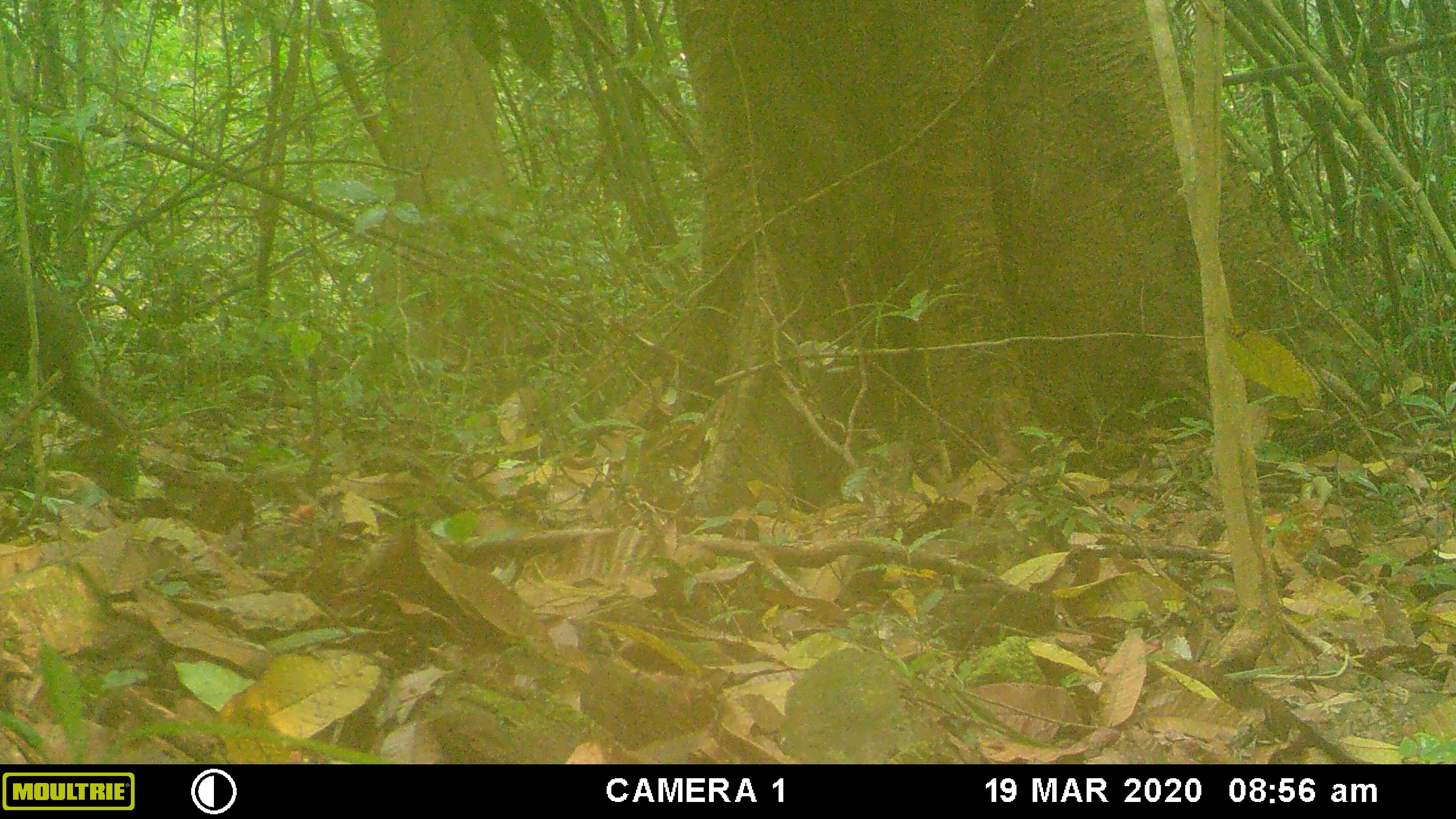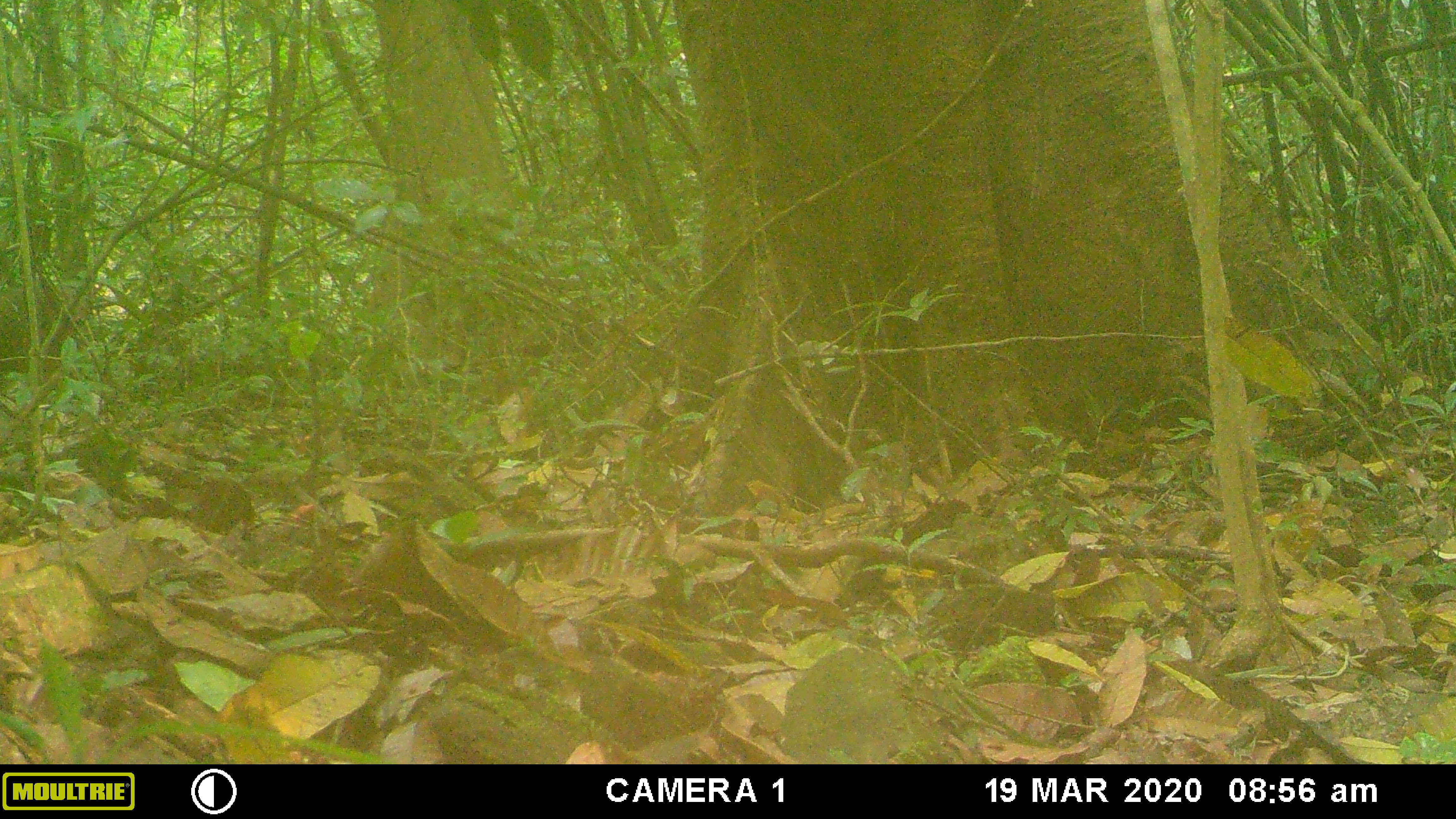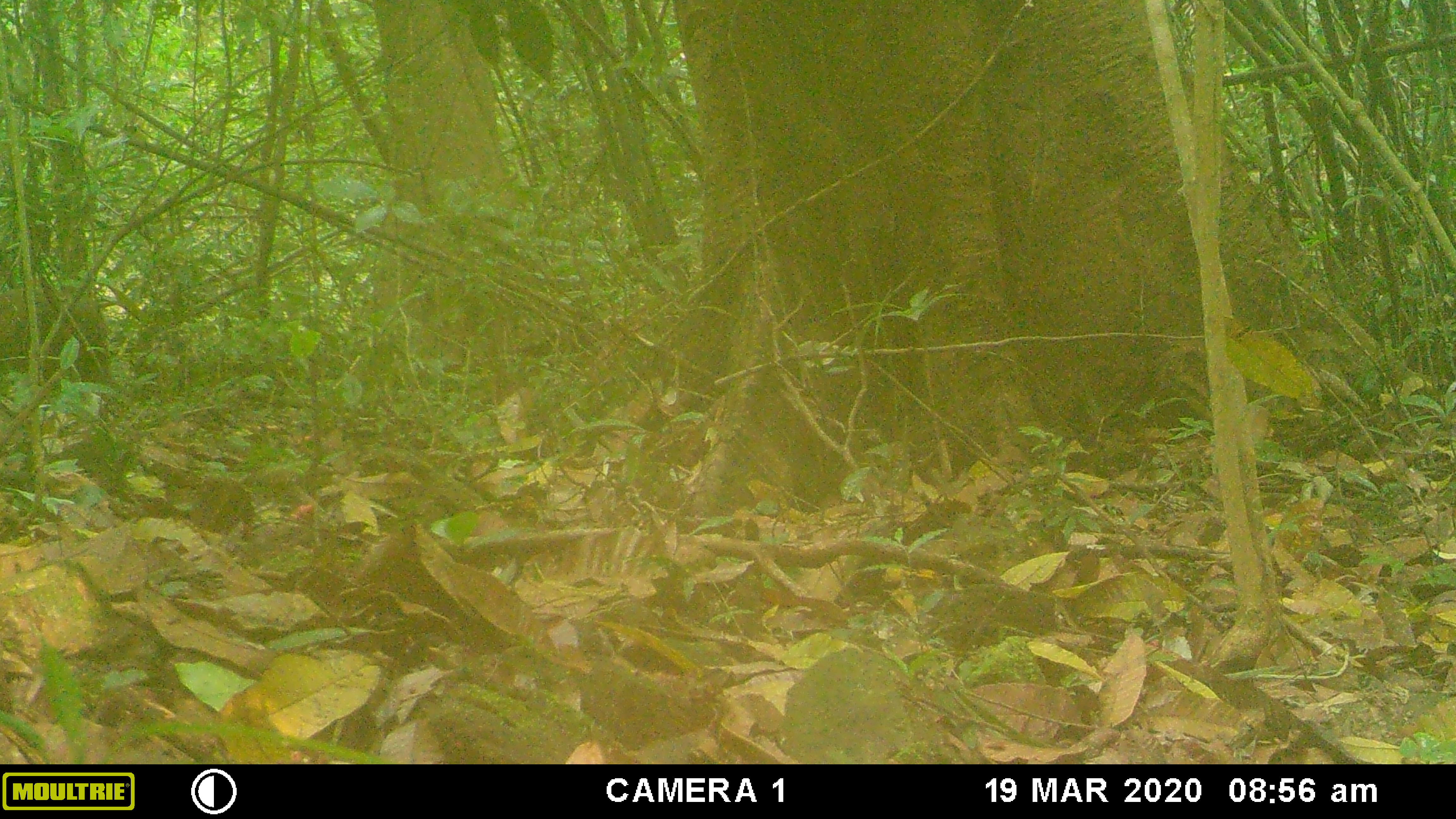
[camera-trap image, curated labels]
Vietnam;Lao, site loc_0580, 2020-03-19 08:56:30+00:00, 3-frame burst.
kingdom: Animalia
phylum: Chordata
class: Mammalia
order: Primates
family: Cercopithecidae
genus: Macaca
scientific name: Macaca arctoides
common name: stump-tailed macaque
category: stump tailed macaque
Stump tailed macaque (stump-tailed macaque) (Macaca arctoides). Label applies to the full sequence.